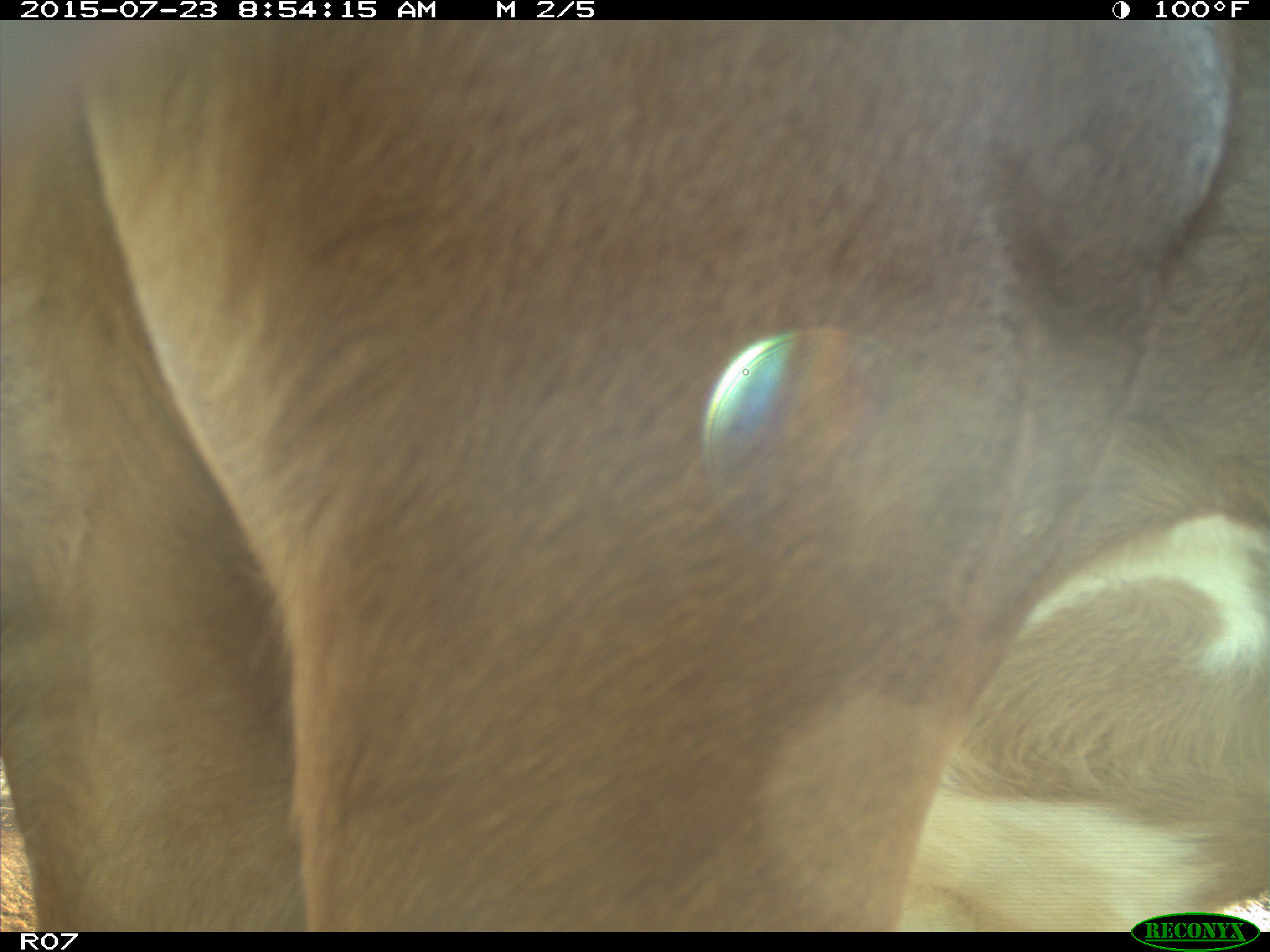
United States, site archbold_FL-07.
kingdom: Animalia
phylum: Chordata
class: Mammalia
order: Artiodactyla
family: Bovidae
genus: Bos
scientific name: Bos taurus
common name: domestic cow